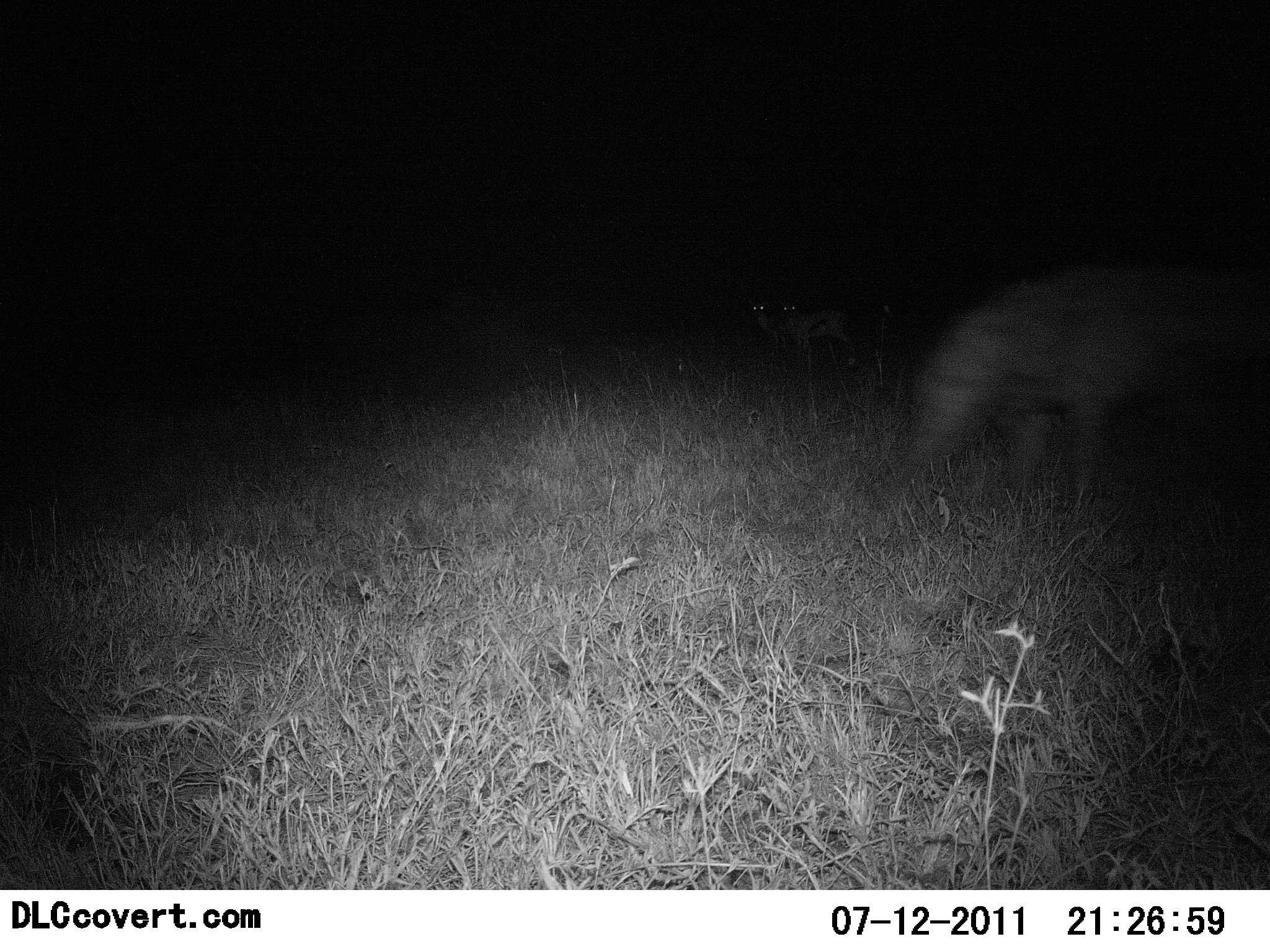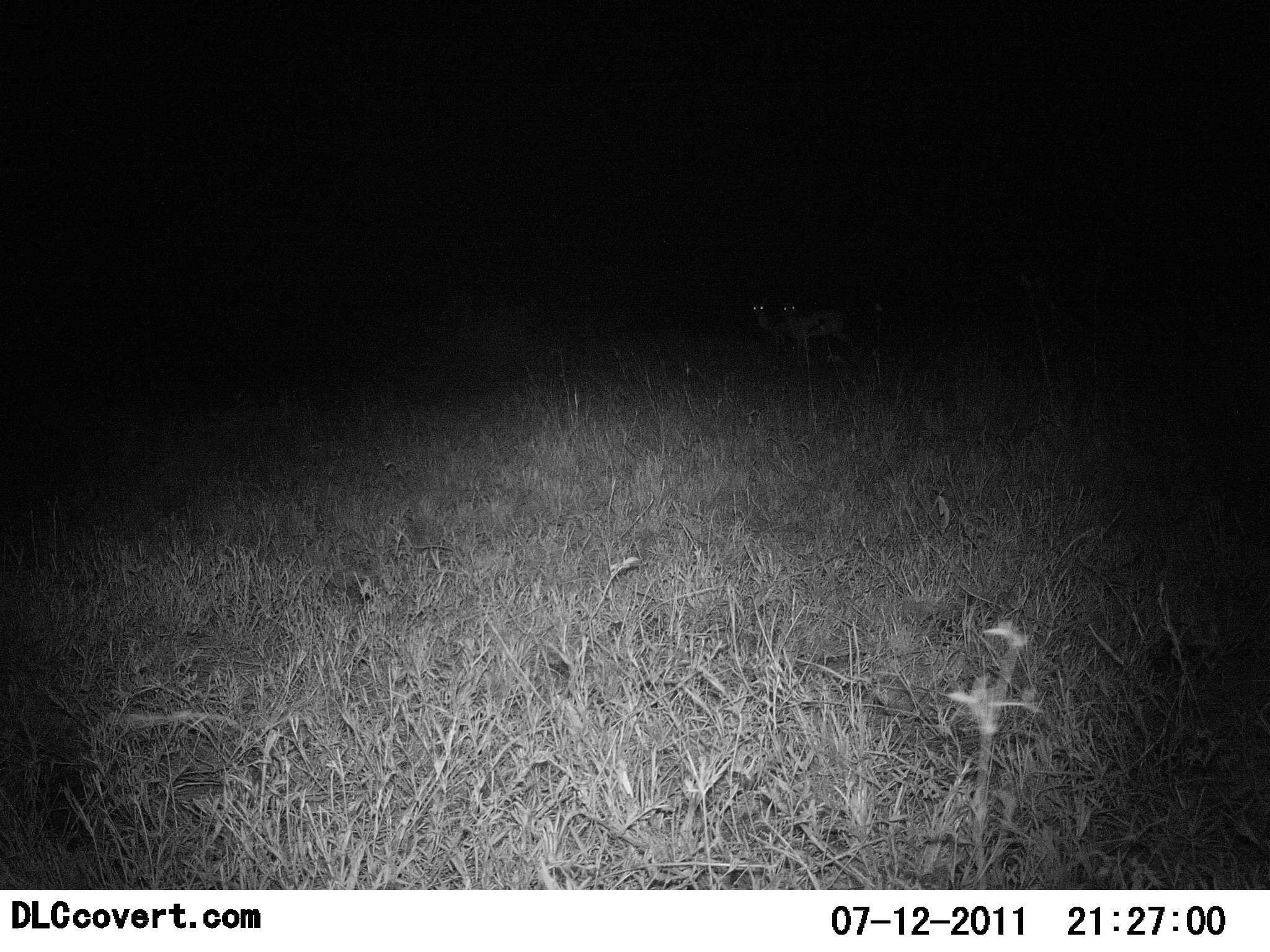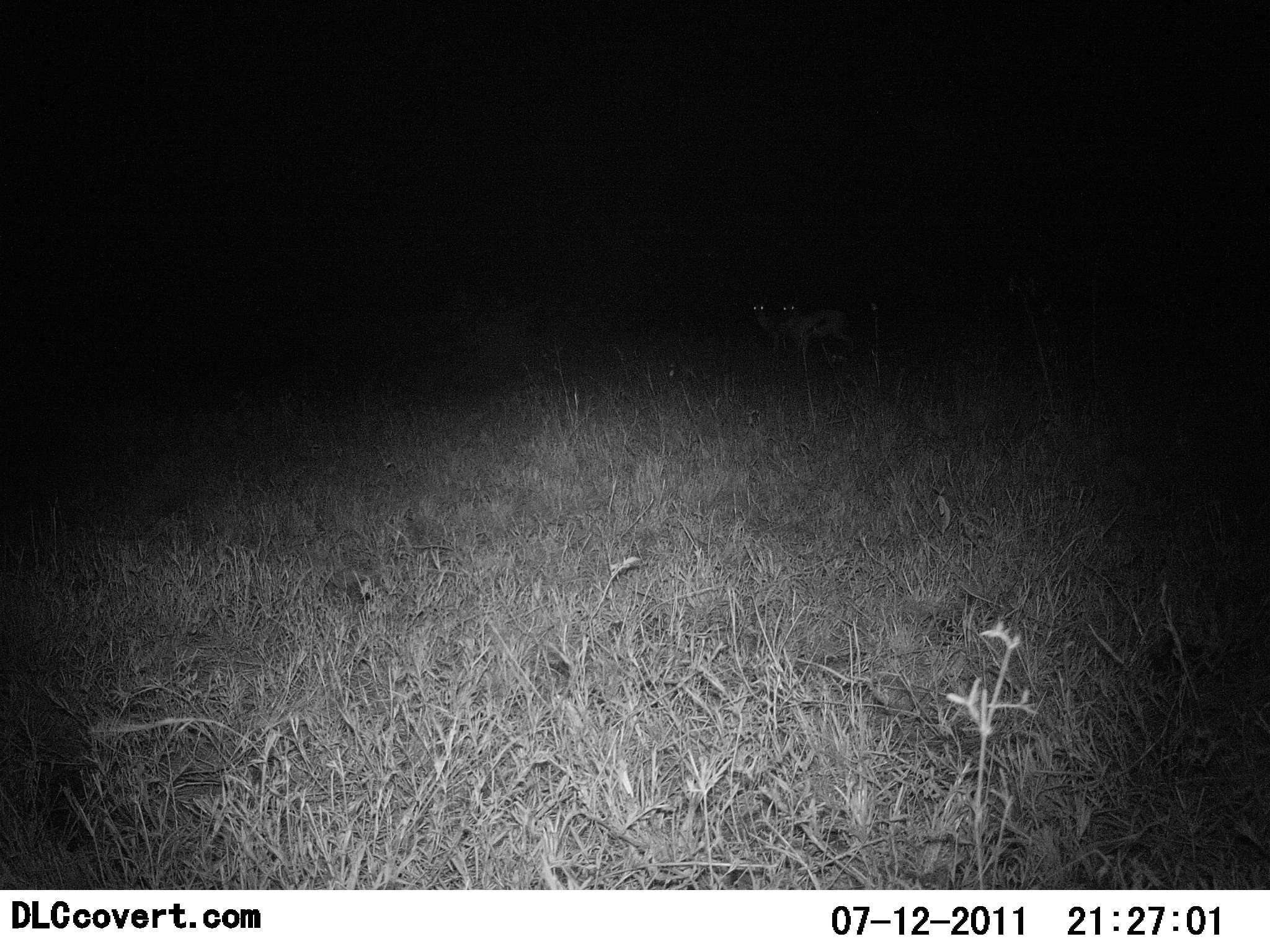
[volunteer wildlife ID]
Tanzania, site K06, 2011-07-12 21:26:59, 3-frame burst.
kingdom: Animalia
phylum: Chordata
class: Mammalia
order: Artiodactyla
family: Bovidae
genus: Eudorcas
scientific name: Eudorcas thomsonii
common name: thomson's gazelle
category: gazellethomsons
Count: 2.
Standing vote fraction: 90%.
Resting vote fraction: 0%.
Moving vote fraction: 20%.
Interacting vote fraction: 0%.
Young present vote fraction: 0%.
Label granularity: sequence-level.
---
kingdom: Animalia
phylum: Chordata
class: Mammalia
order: Carnivora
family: Hyaenidae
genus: Crocuta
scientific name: Crocuta crocuta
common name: spotted hyena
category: hyenaspotted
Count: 1.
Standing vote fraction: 12%.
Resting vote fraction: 0%.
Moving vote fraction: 100%.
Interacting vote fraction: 0%.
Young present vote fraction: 0%.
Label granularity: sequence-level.